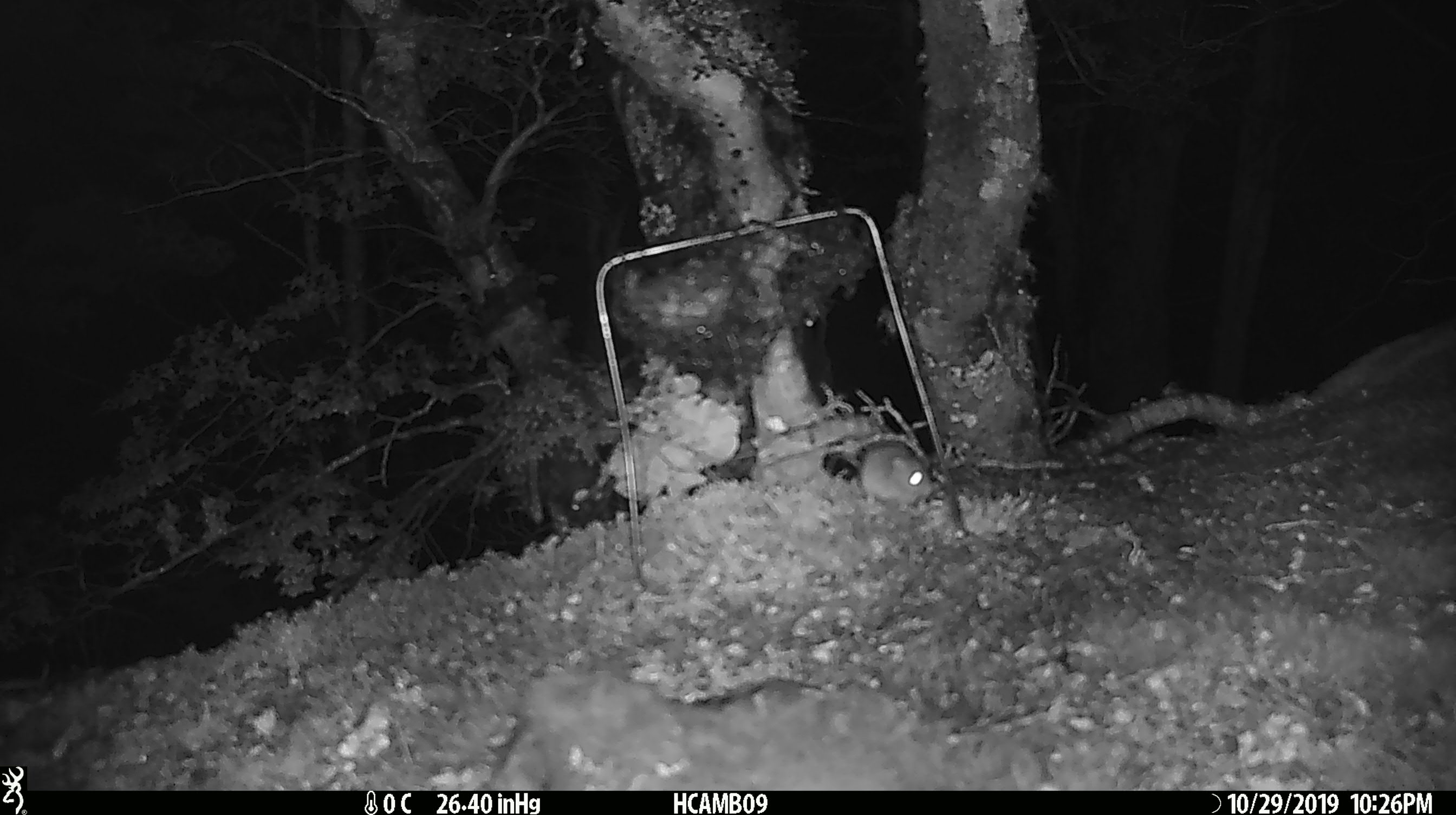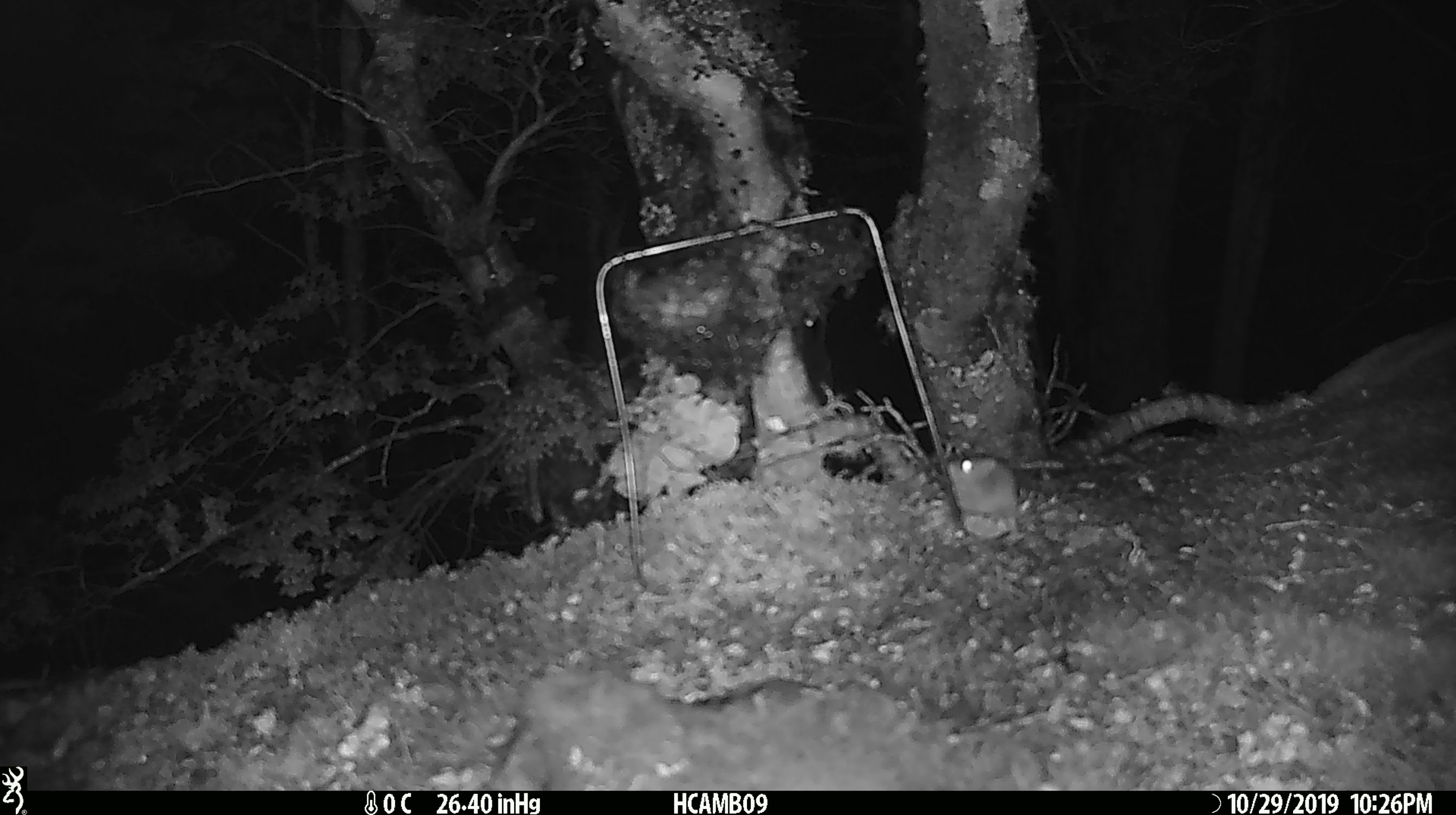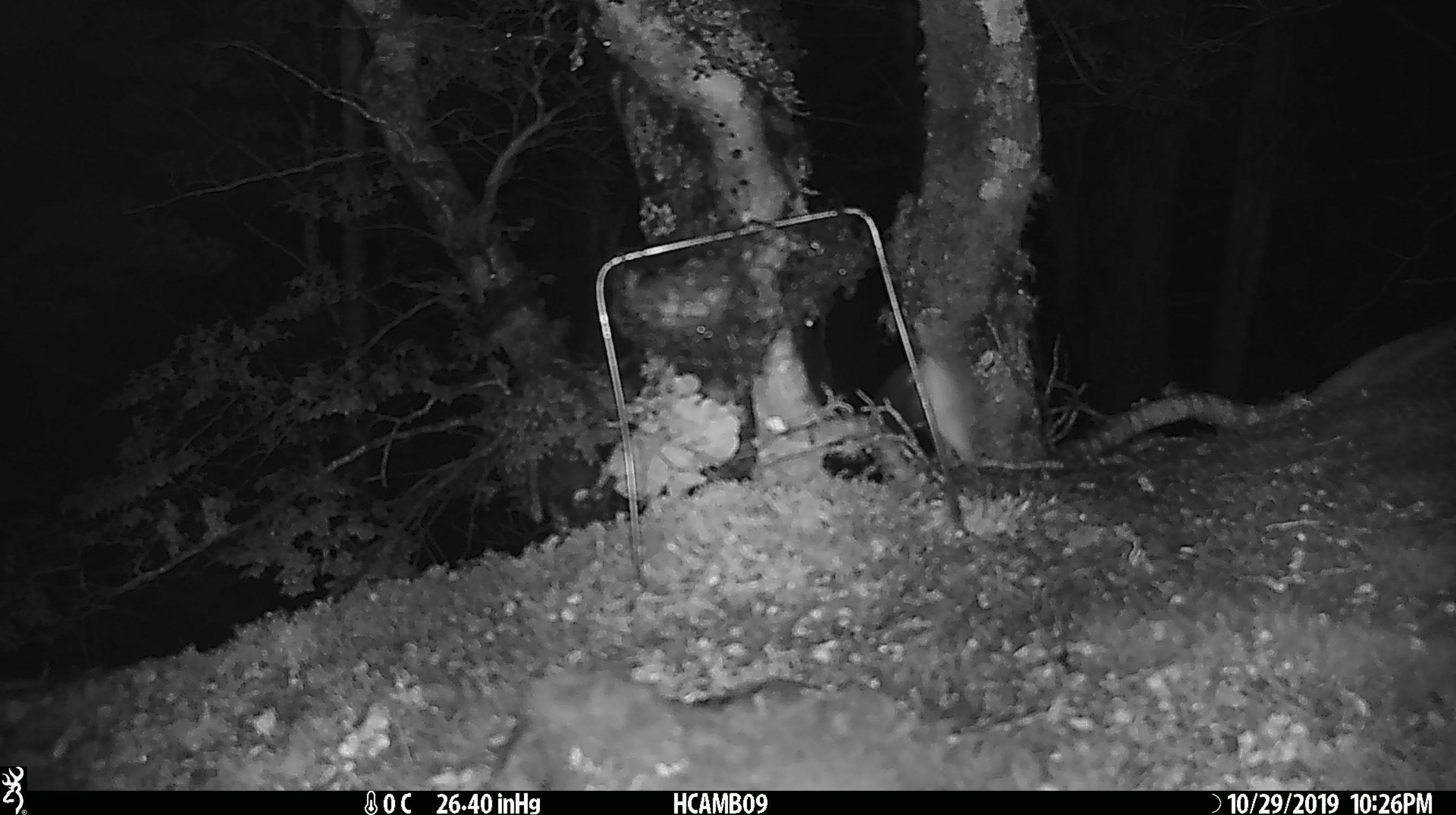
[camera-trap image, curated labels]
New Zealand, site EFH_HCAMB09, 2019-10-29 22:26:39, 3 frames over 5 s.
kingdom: Animalia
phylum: Chordata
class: Mammalia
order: Rodentia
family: Muridae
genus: Mus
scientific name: Mus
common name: mouse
Mouse (Mus).